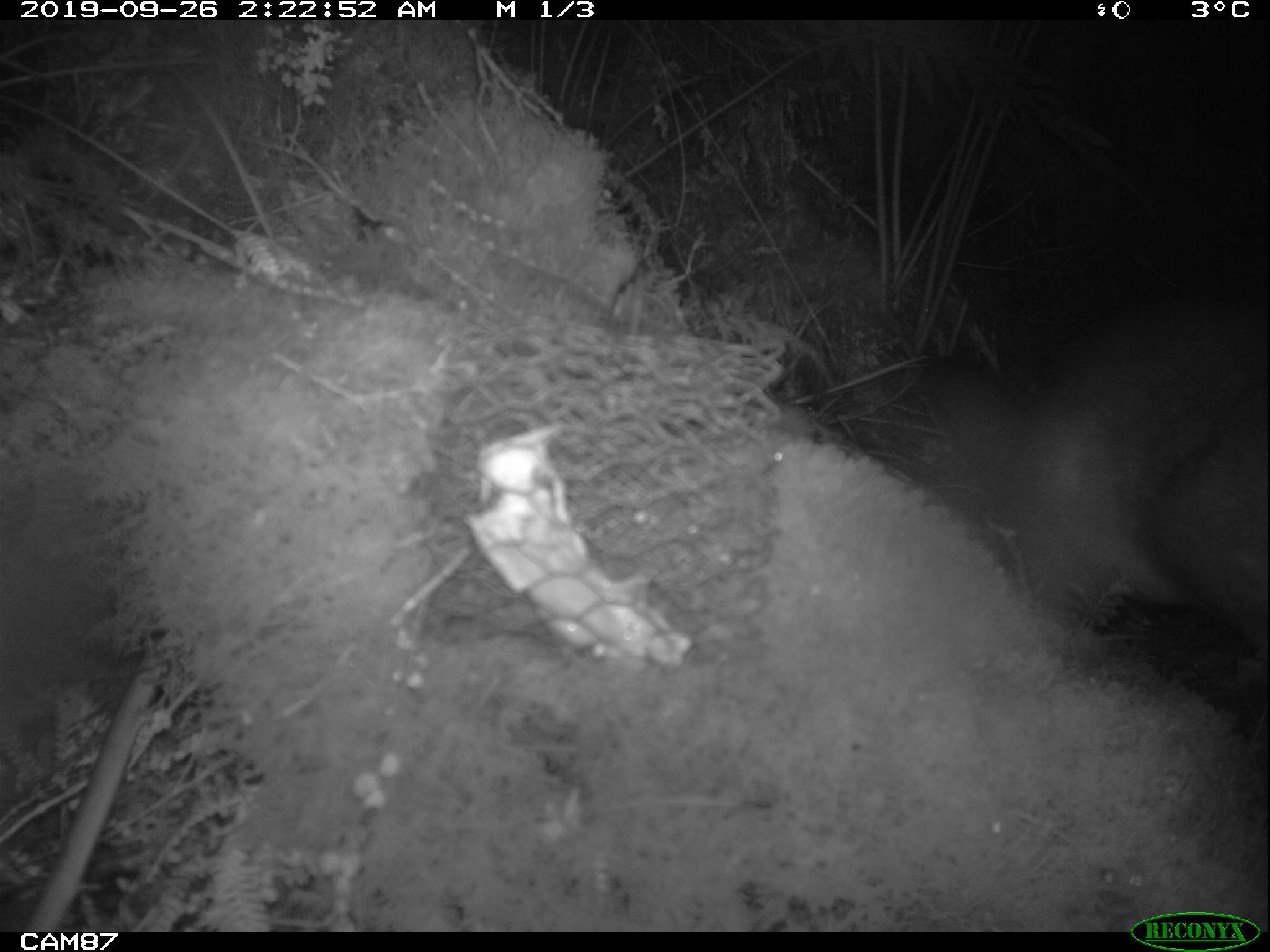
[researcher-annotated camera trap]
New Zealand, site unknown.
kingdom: Animalia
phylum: Chordata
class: Mammalia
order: Diprotodontia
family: Phalangeridae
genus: Trichosurus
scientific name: Trichosurus vulpecula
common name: common brushtail possum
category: possum